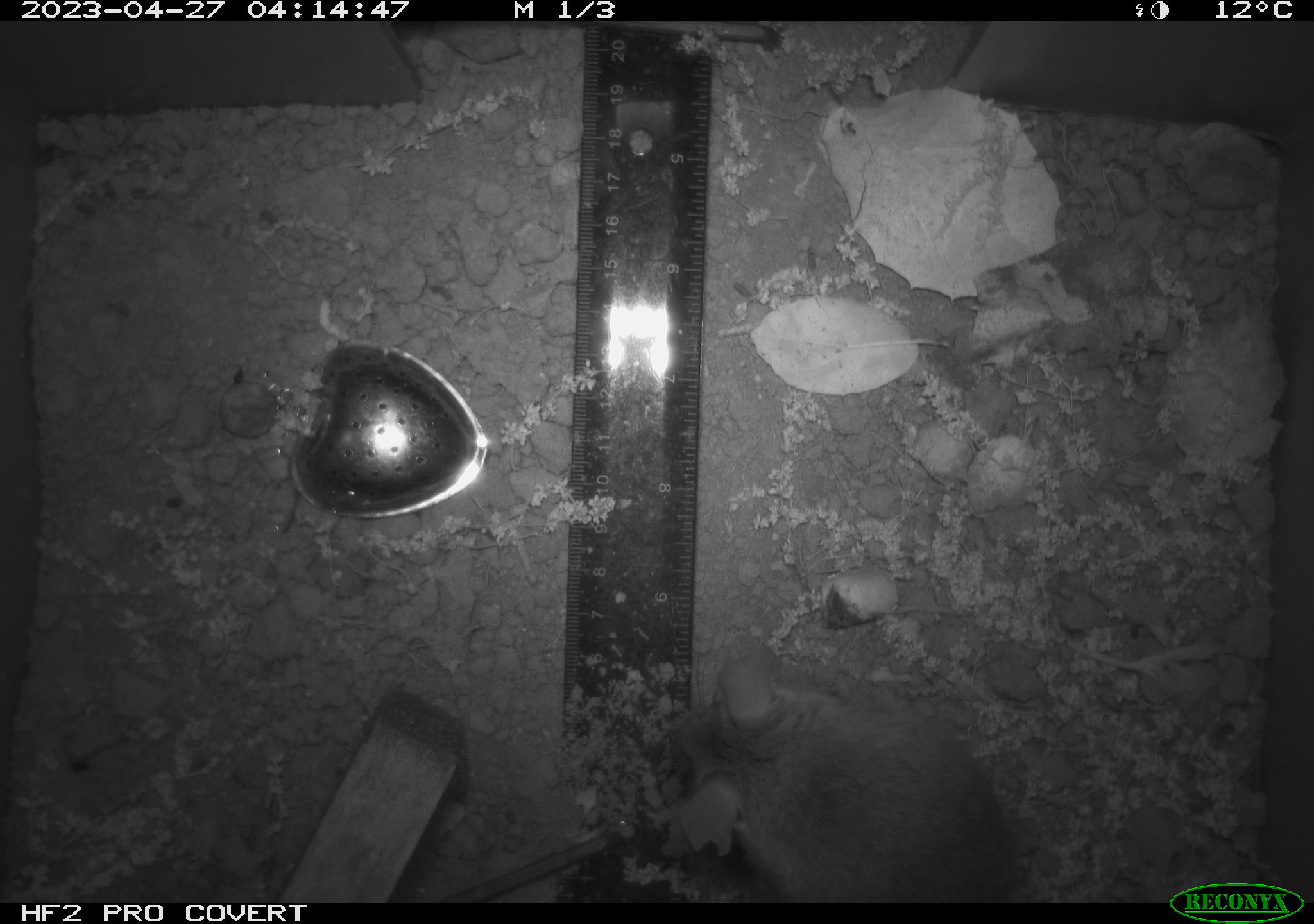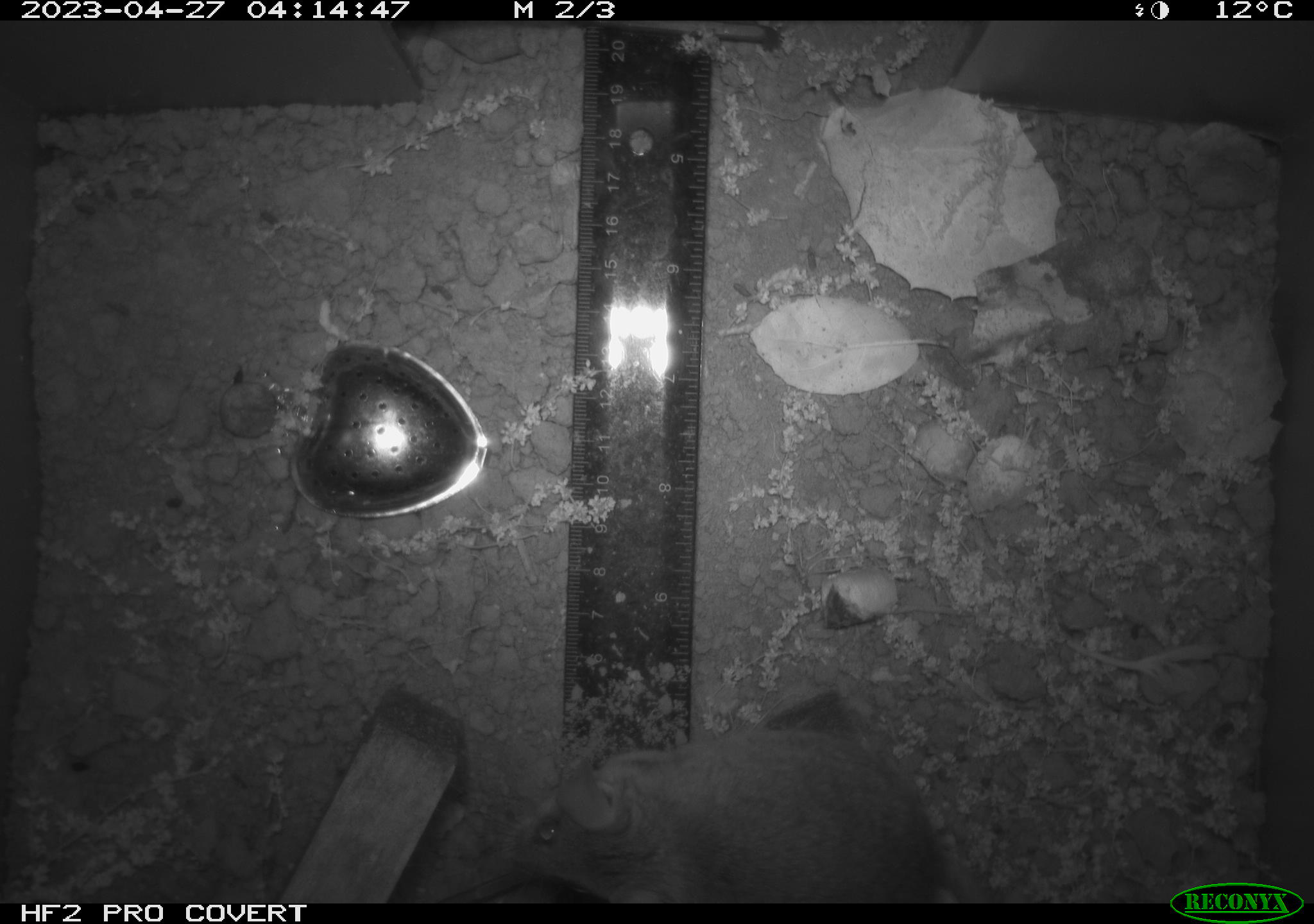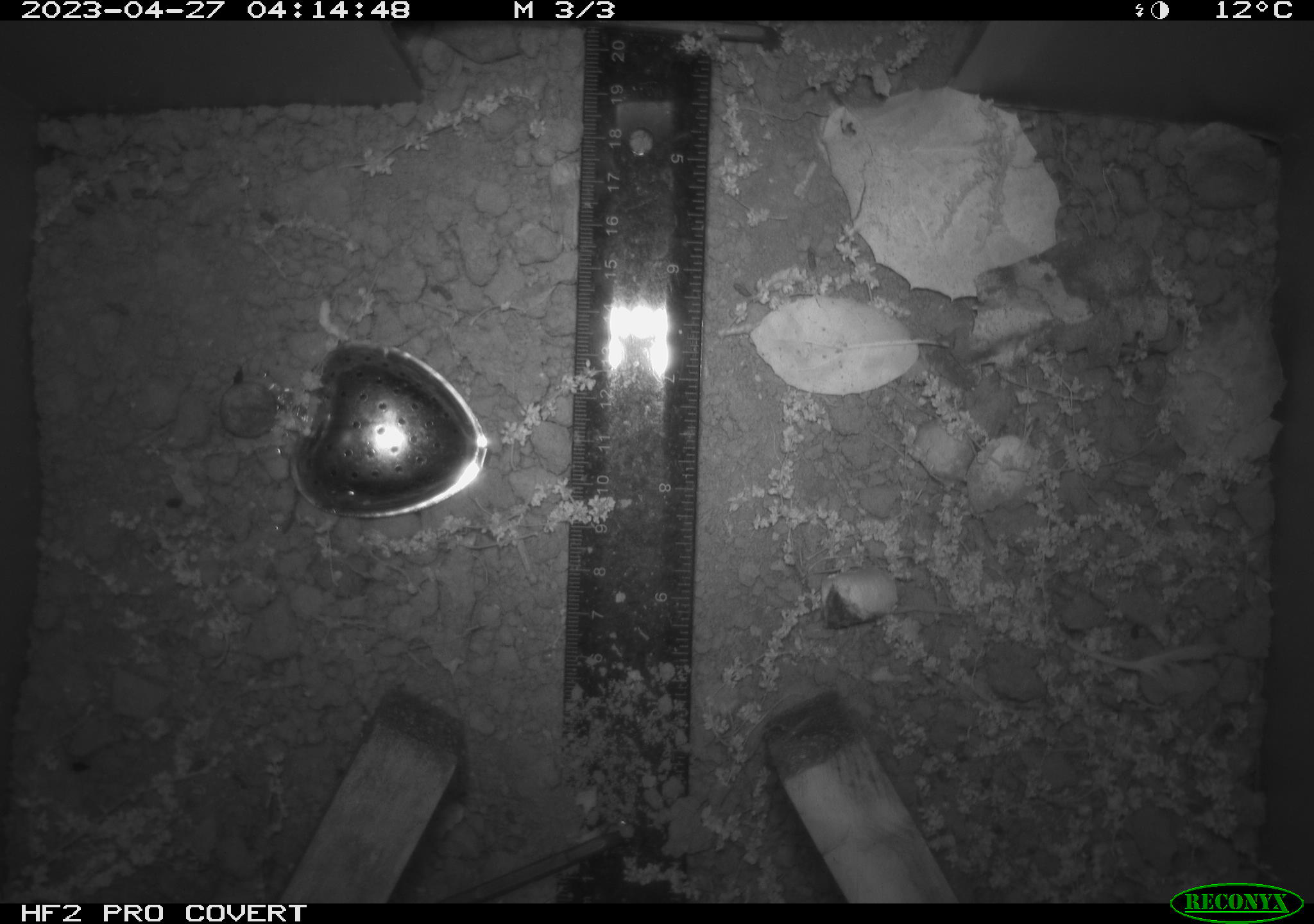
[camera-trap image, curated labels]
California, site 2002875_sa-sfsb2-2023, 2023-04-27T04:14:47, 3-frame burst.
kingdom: Animalia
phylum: Chordata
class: Mammalia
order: Rodentia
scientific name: Rodentia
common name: mouse species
Mouse species (Rodentia).